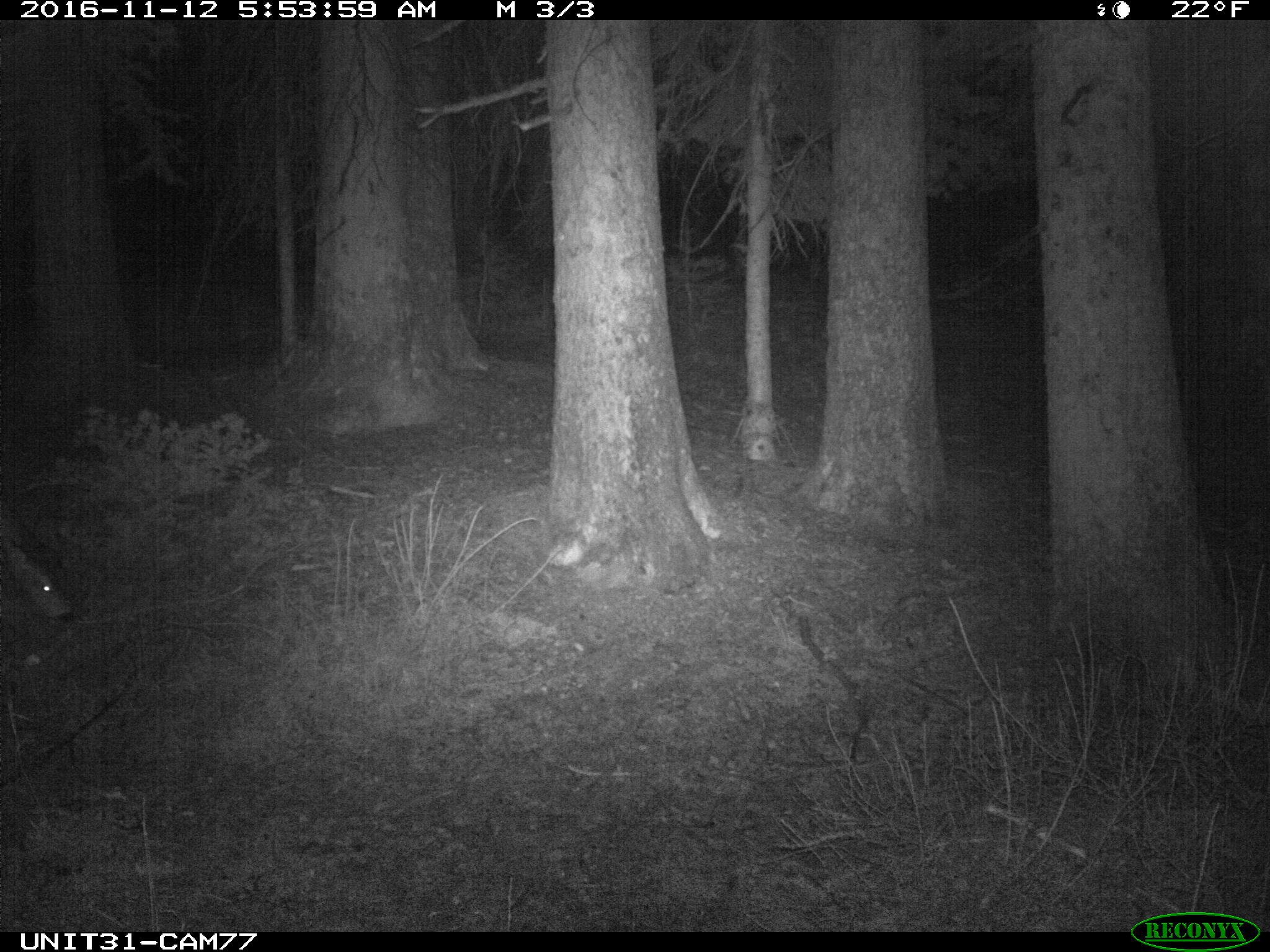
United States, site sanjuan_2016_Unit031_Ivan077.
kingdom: Animalia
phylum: Chordata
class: Mammalia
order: Artiodactyla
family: Cervidae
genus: Odocoileus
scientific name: Odocoileus hemionus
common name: mule deer